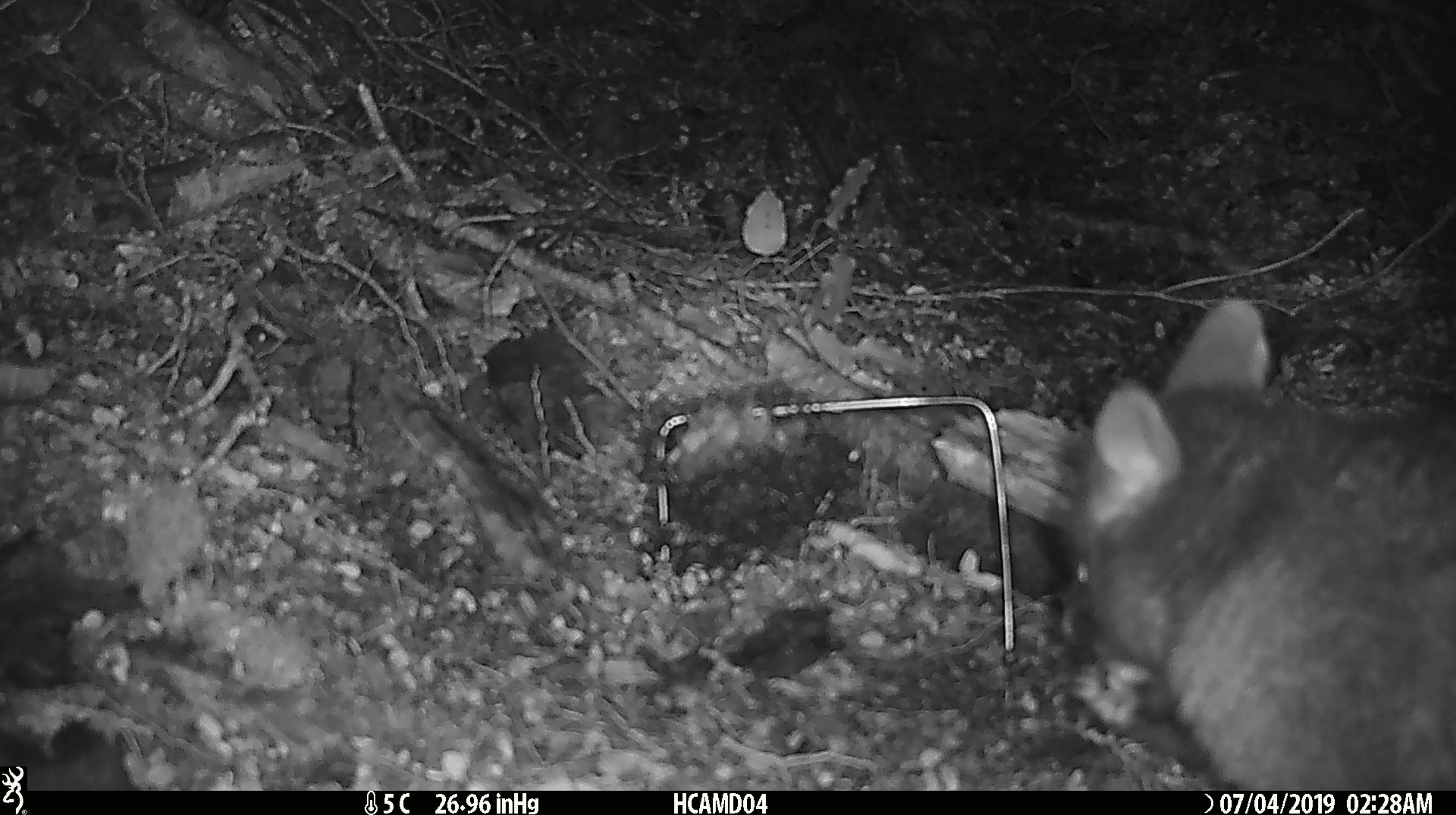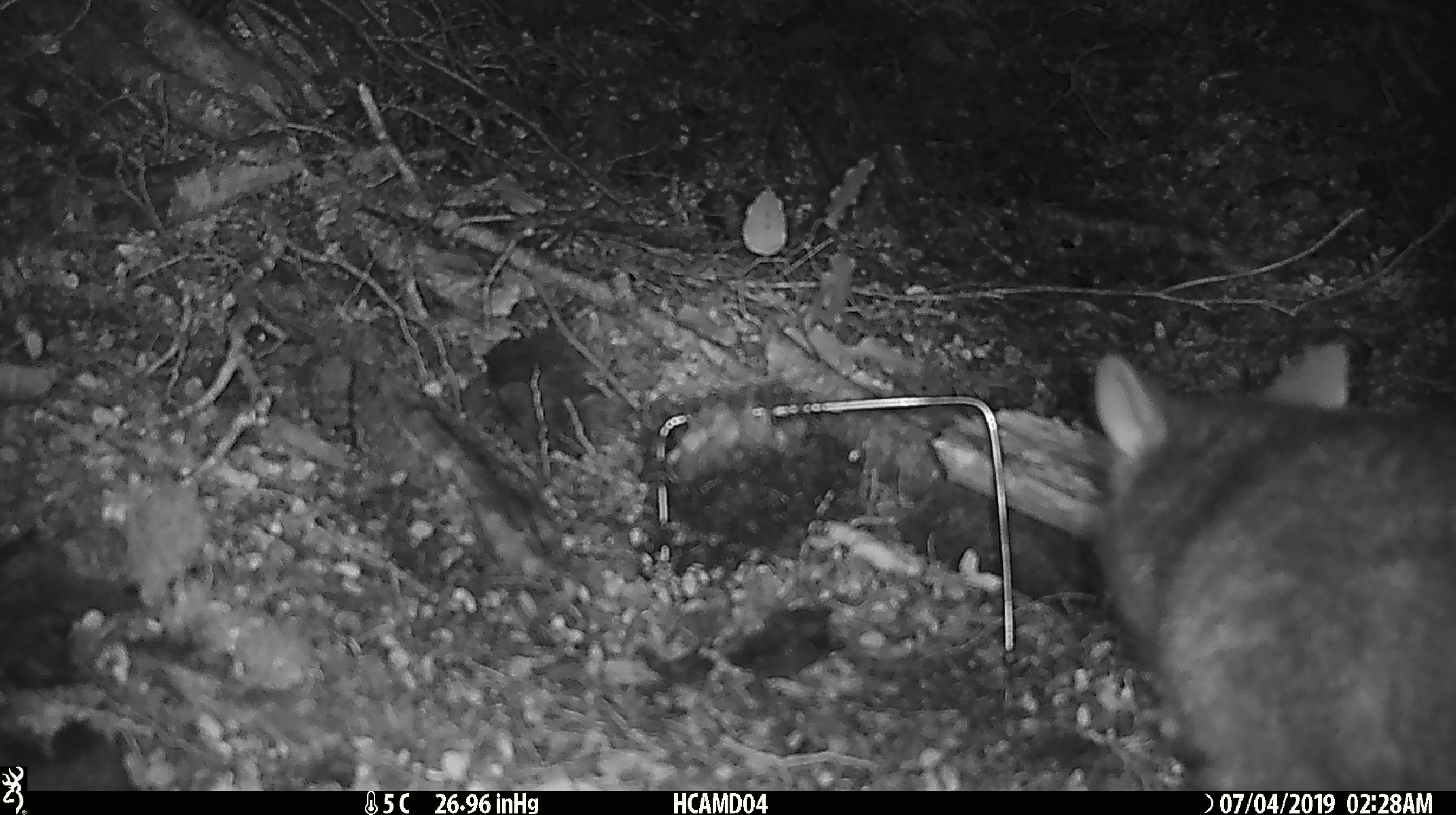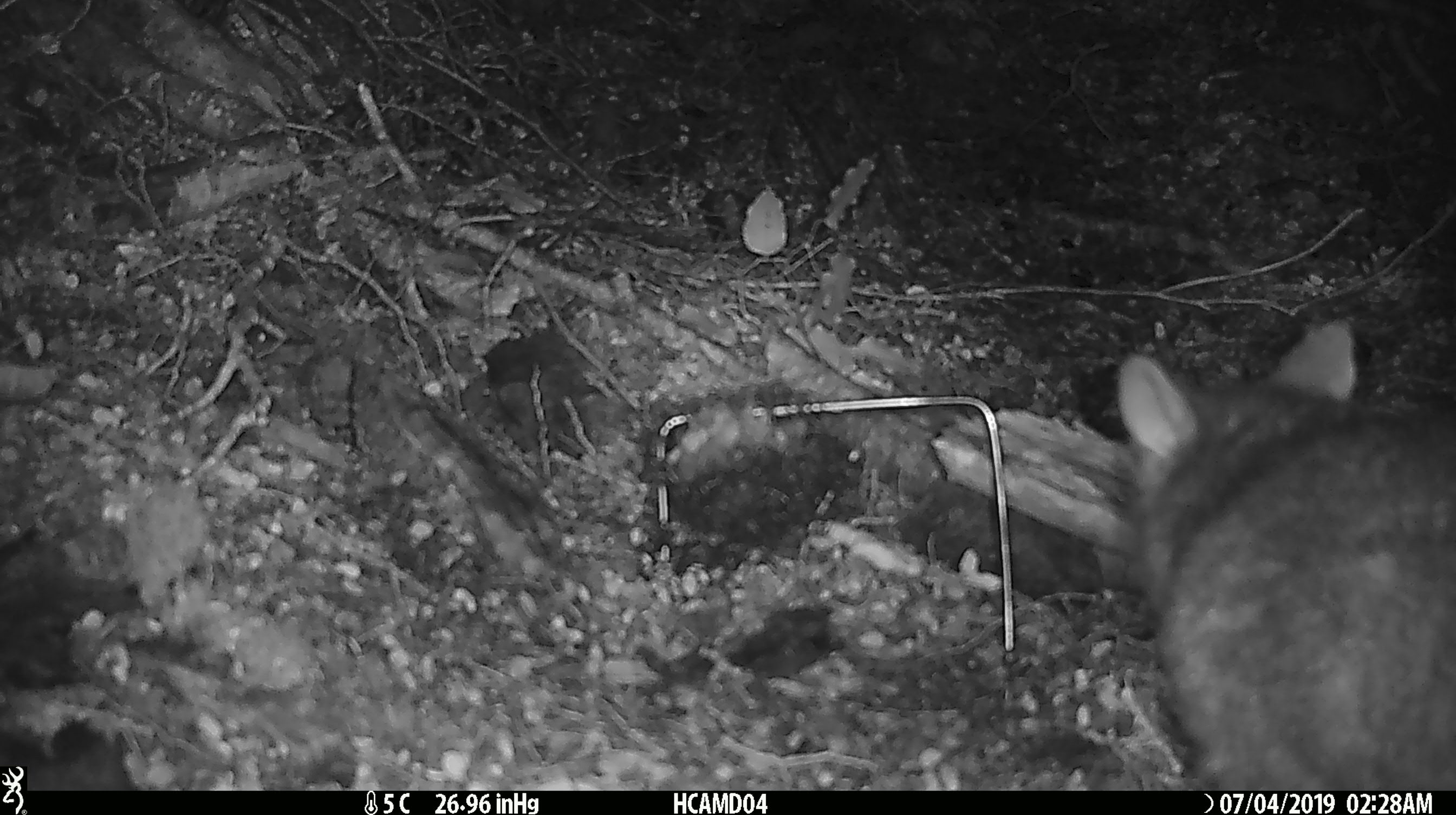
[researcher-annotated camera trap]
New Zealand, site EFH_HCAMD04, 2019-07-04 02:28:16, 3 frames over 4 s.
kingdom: Animalia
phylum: Chordata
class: Mammalia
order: Diprotodontia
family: Phalangeridae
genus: Trichosurus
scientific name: Trichosurus vulpecula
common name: common brushtail possum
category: possum